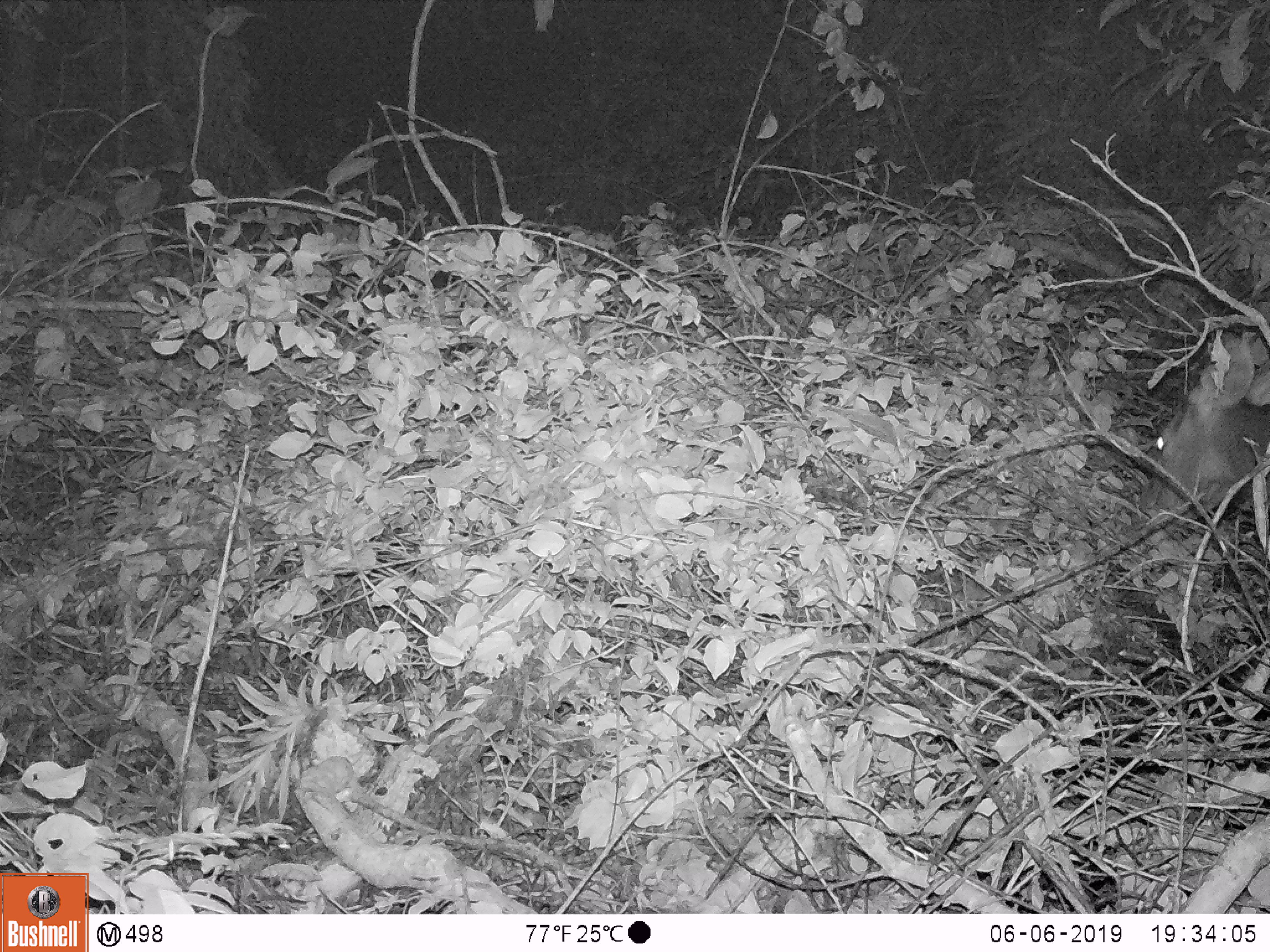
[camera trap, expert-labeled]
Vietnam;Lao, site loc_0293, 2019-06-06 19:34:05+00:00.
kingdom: Animalia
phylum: Chordata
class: Mammalia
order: Artiodactyla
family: Cervidae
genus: Rusa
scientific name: Rusa unicolor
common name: sambar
Sambar (Rusa unicolor). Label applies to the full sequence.